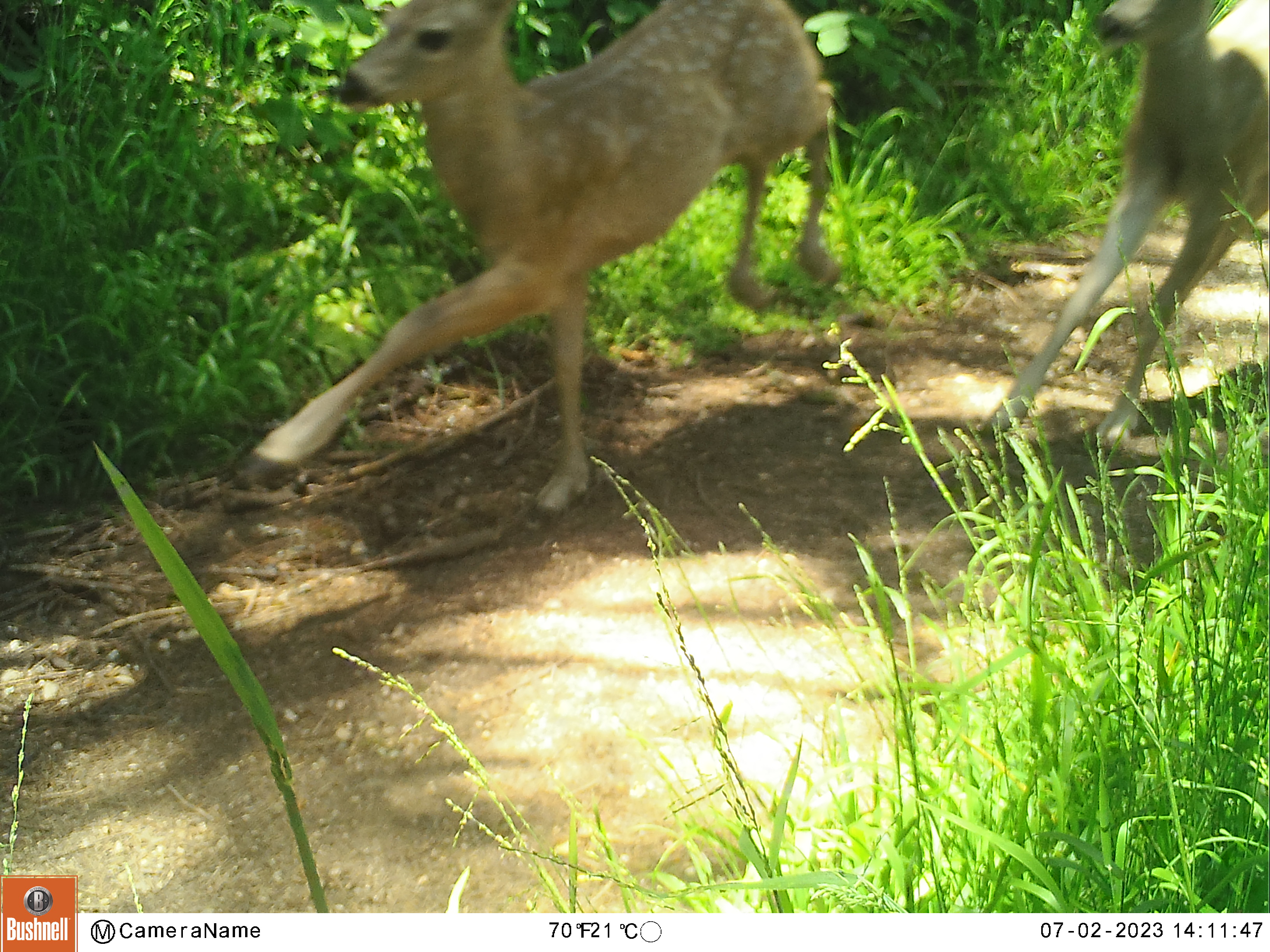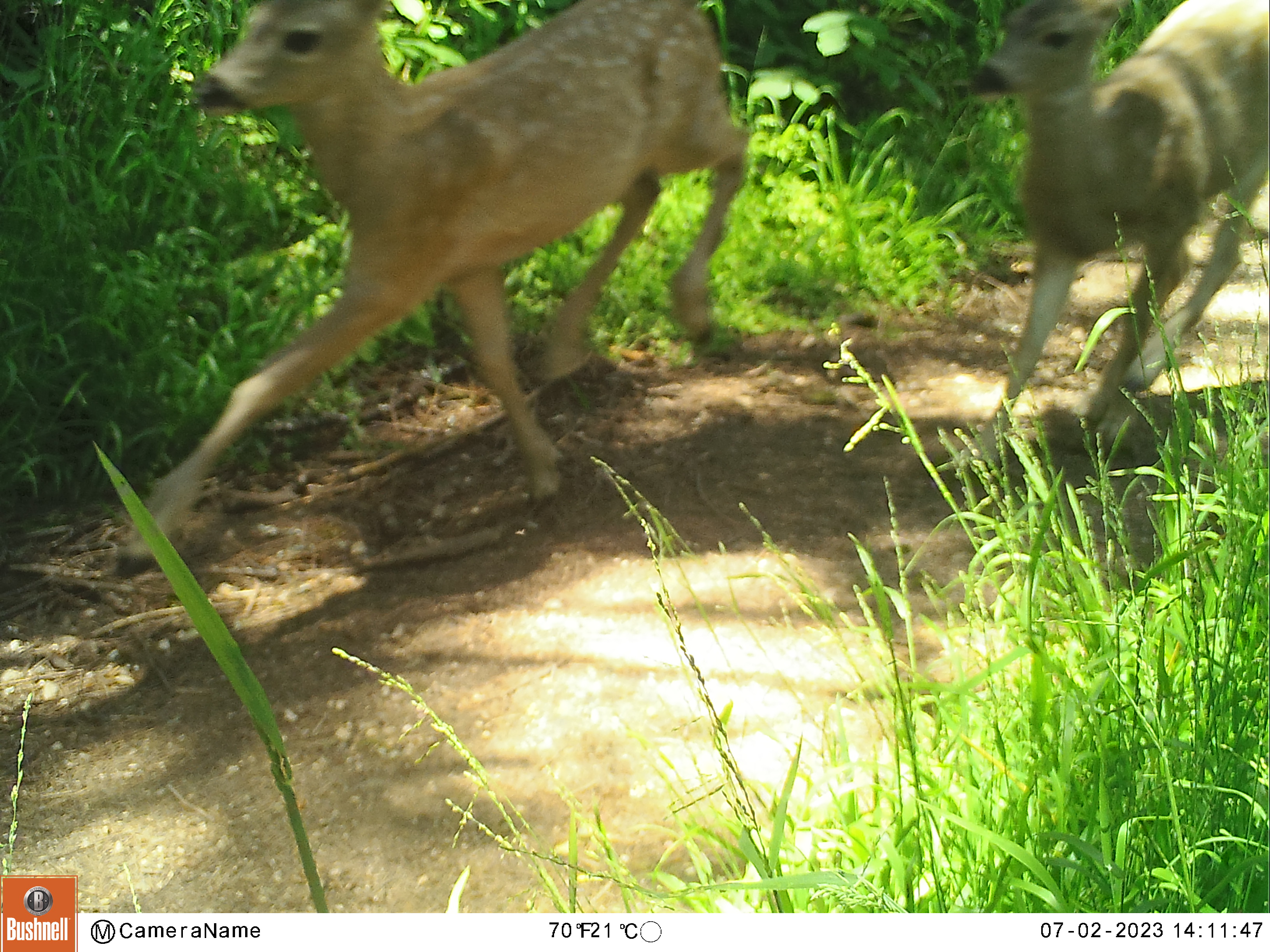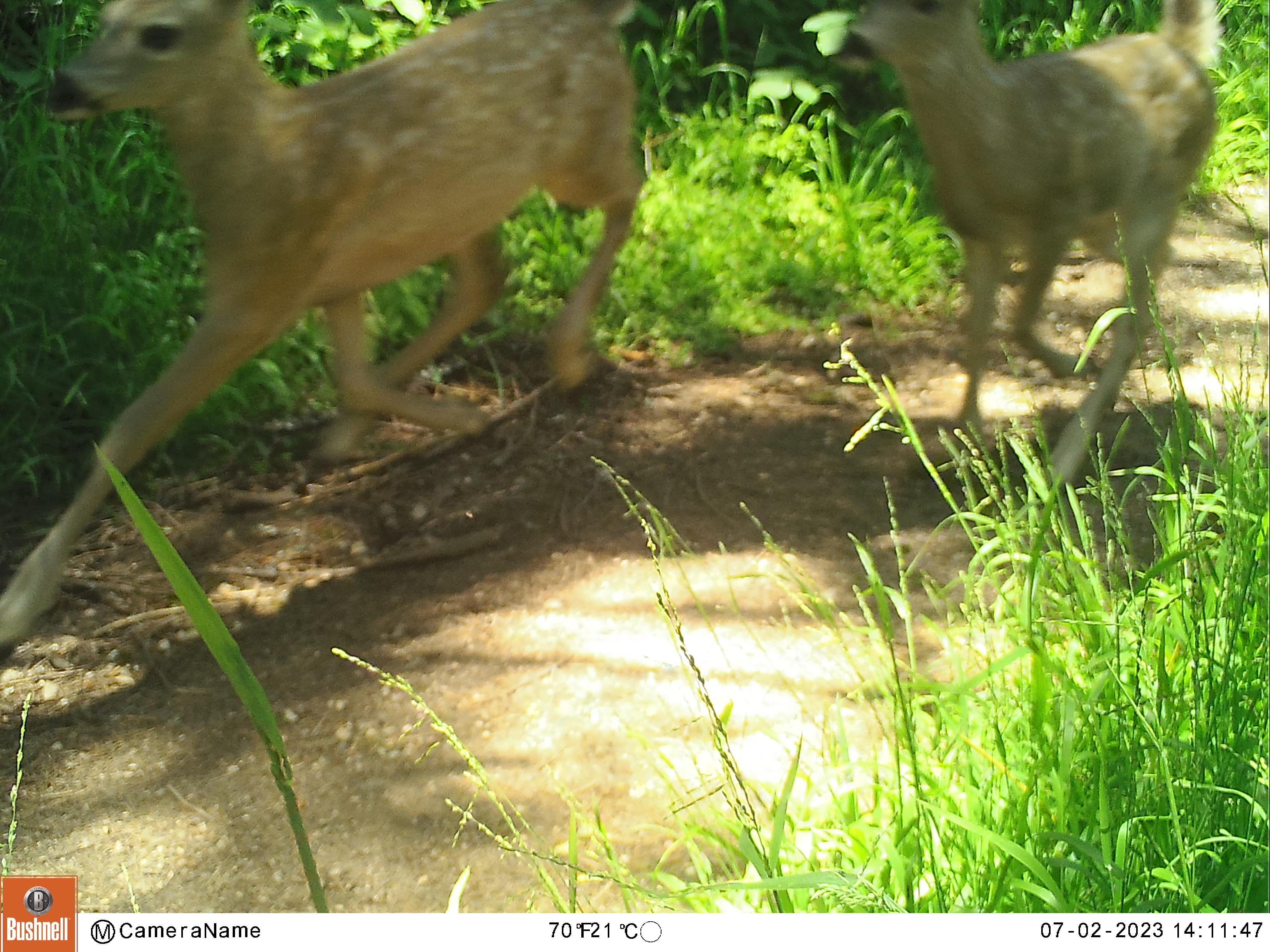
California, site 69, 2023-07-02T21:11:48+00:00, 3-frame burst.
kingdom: Animalia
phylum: Chordata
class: Mammalia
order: Artiodactyla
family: Cervidae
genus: Odocoileus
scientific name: Odocoileus hemionus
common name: mule deer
Mule deer (Odocoileus hemionus).